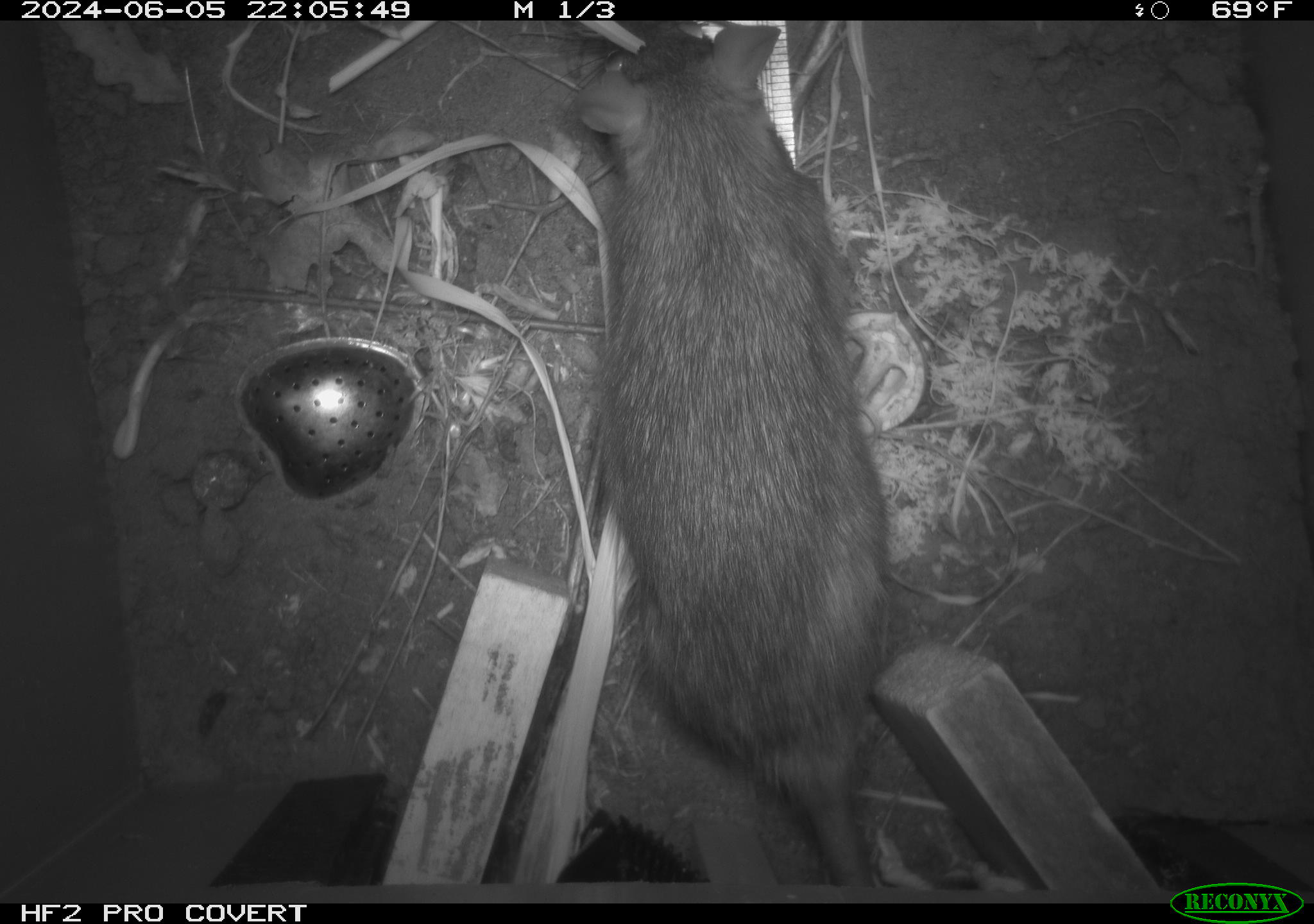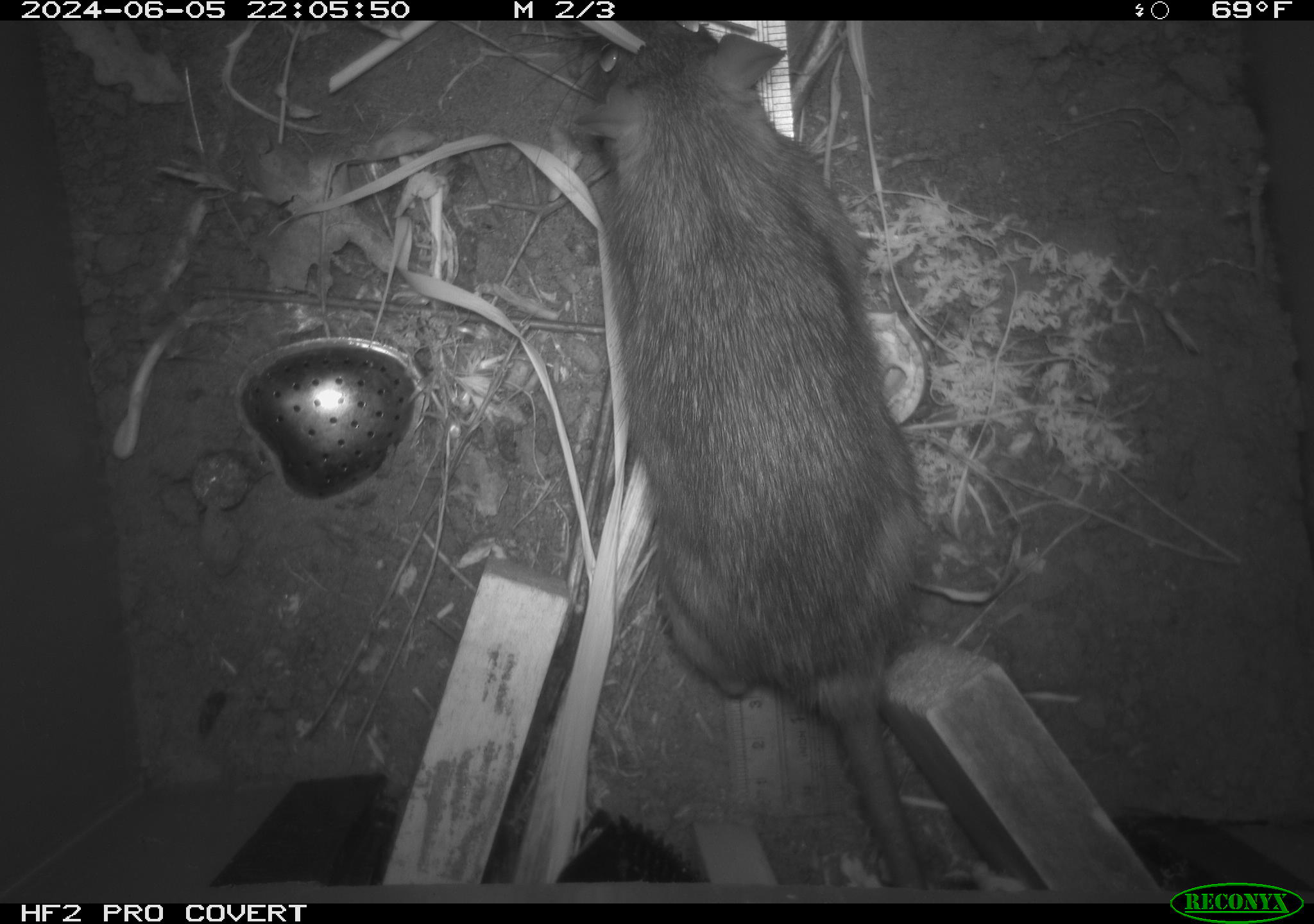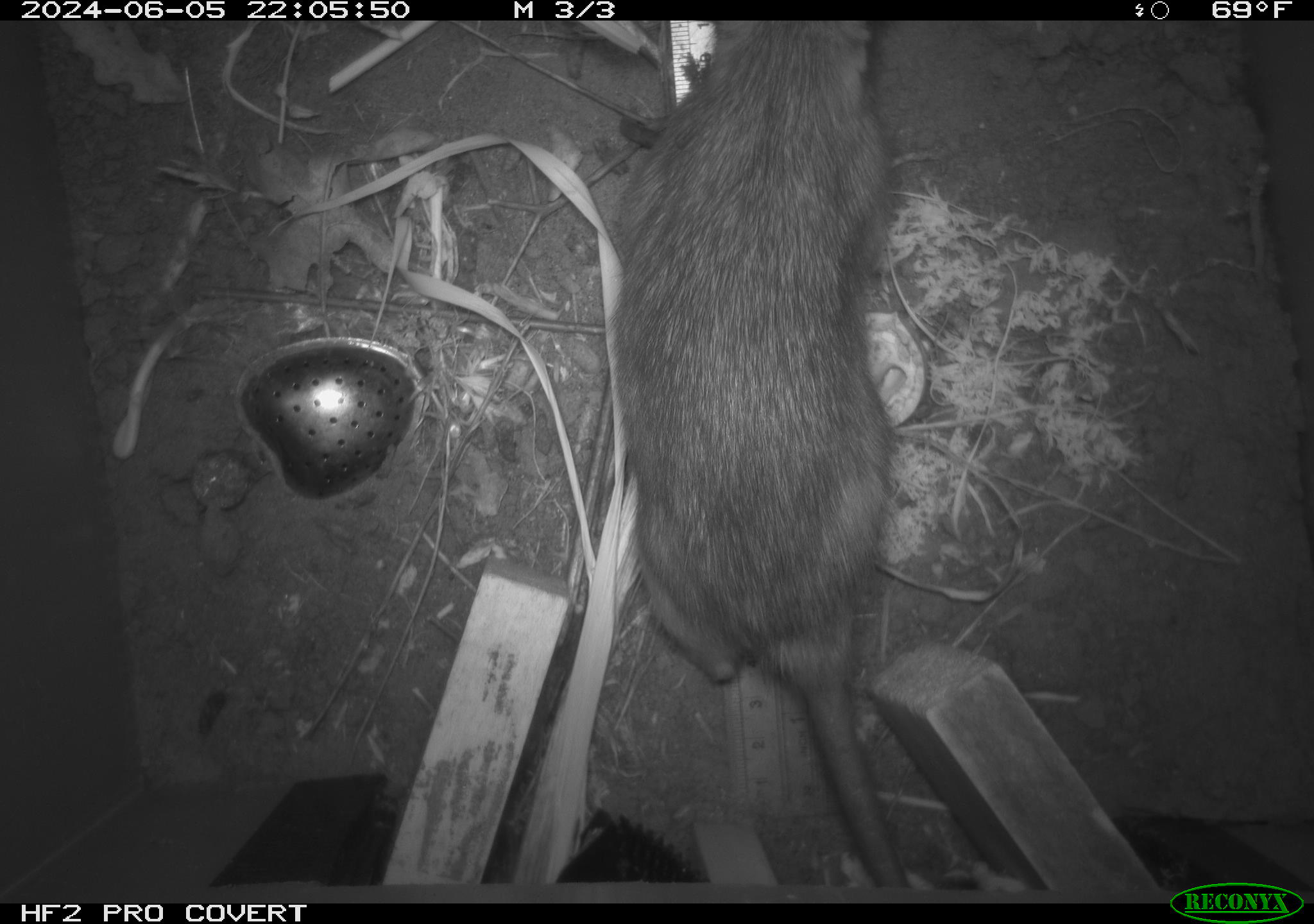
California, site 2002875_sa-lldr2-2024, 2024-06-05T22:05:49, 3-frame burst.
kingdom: Animalia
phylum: Chordata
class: Mammalia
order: Rodentia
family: Muridae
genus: Rattus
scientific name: Rattus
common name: rat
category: rattus species